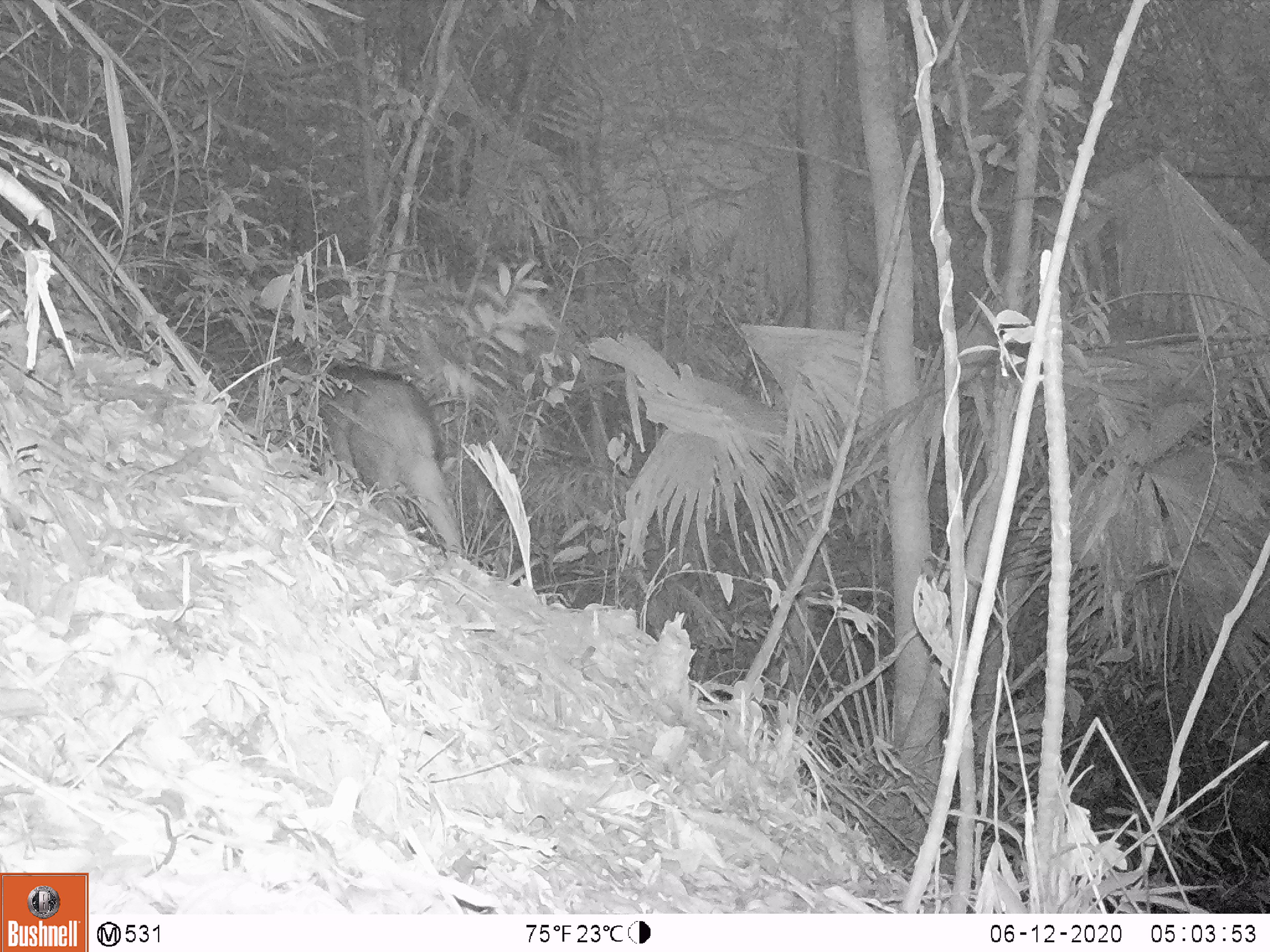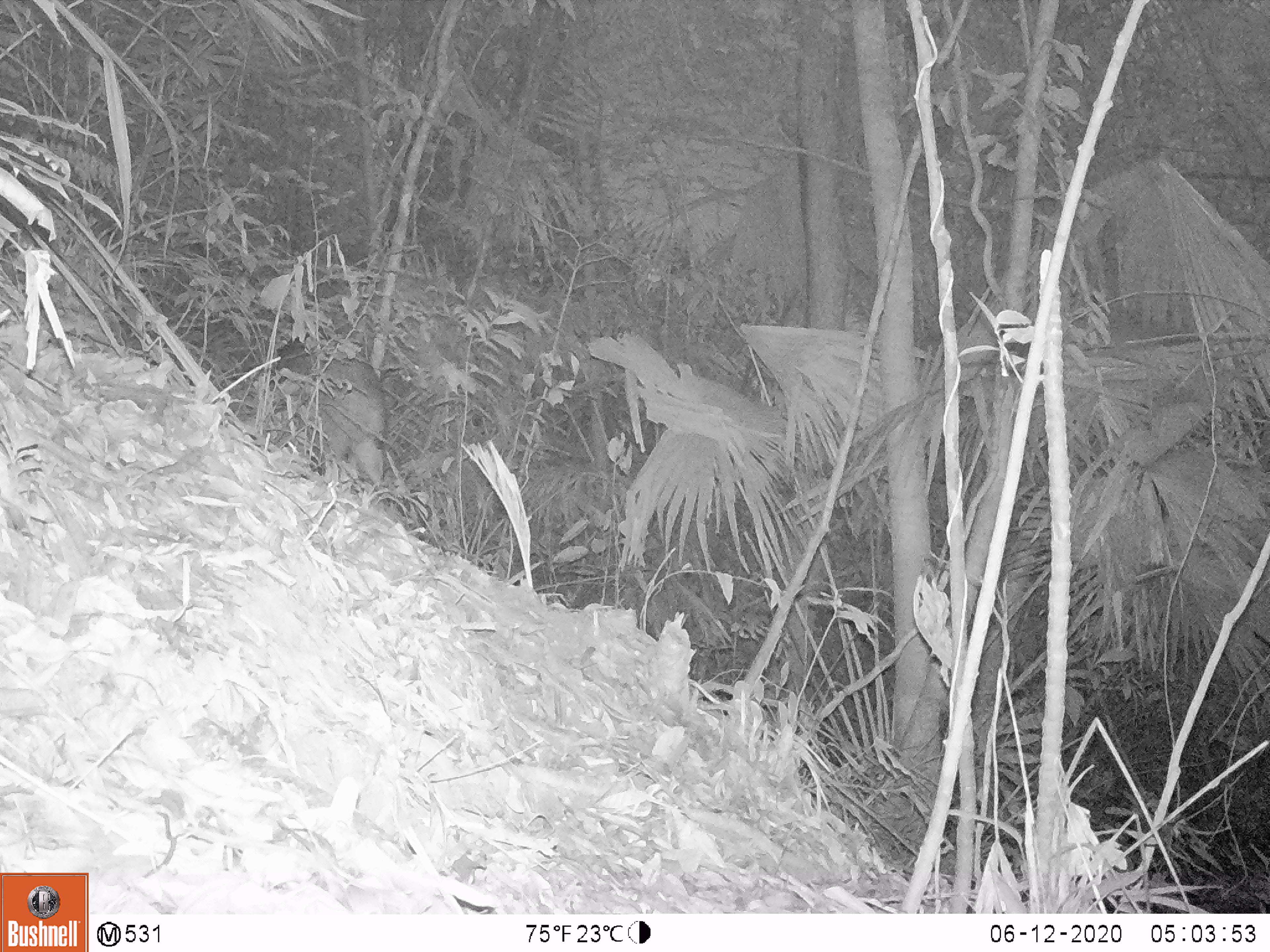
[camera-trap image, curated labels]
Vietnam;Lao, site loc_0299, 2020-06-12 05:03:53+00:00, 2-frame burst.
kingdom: Animalia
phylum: Chordata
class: Mammalia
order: Artiodactyla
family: Suidae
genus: Sus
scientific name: Sus scrofa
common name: eurasian wild pig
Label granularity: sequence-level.